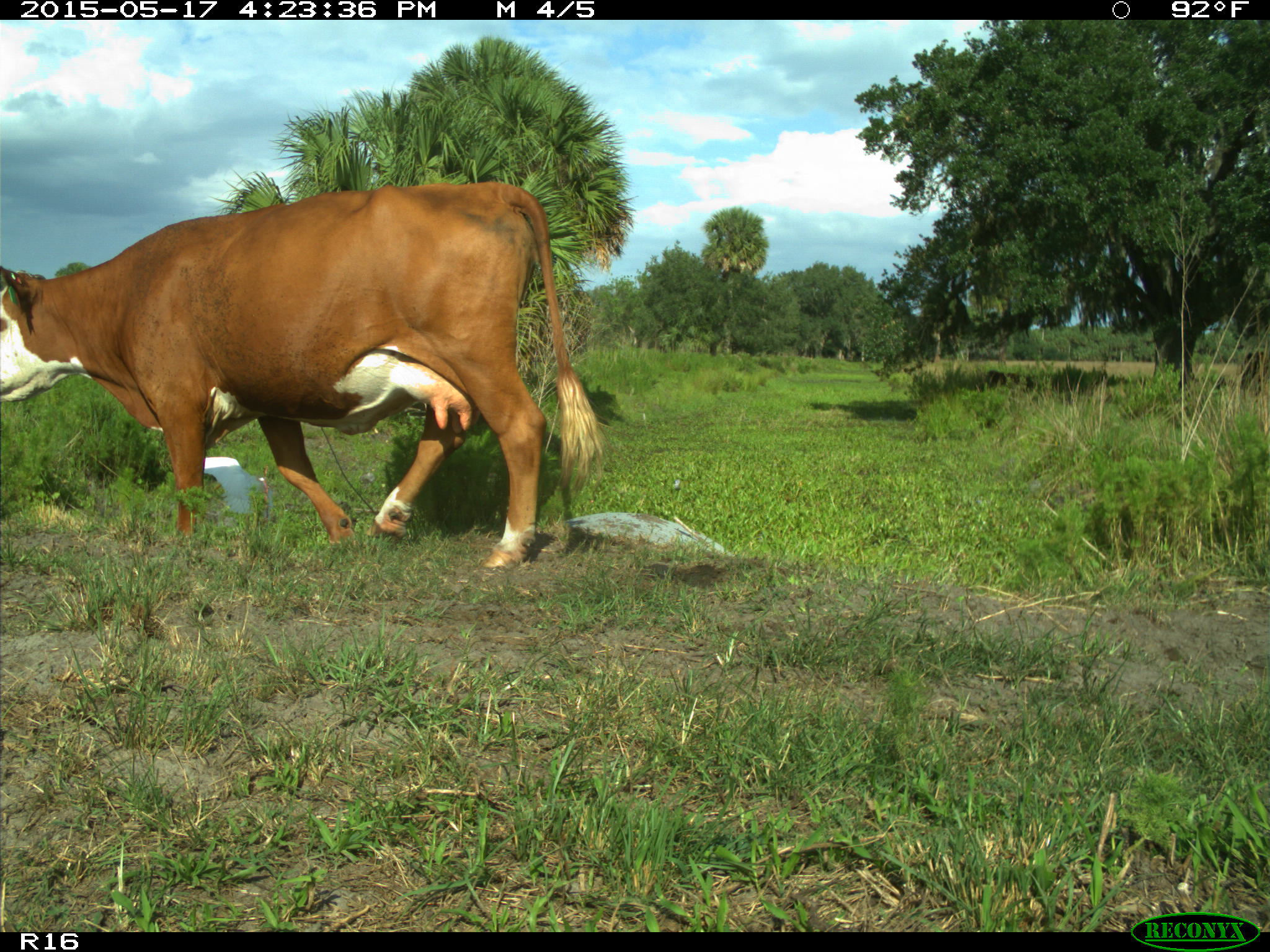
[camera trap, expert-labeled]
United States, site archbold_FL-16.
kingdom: Animalia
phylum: Chordata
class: Mammalia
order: Artiodactyla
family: Bovidae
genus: Bos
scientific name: Bos taurus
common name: domestic cow